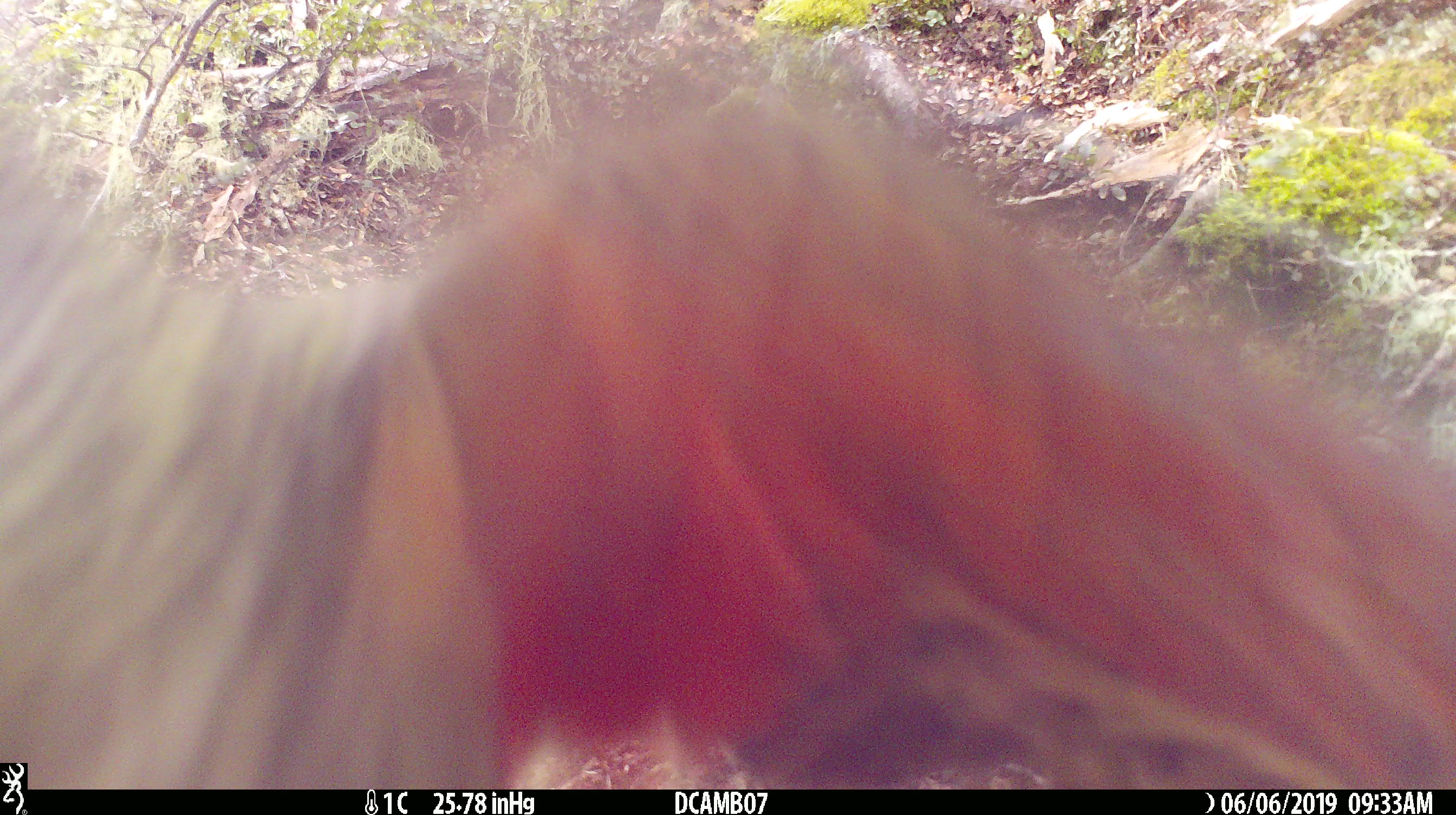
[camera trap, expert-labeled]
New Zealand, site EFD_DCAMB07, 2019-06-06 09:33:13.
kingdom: Animalia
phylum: Chordata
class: Aves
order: Psittaciformes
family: Strigopidae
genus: Nestor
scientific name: Nestor notabilis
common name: kea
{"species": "kea (Nestor notabilis)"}